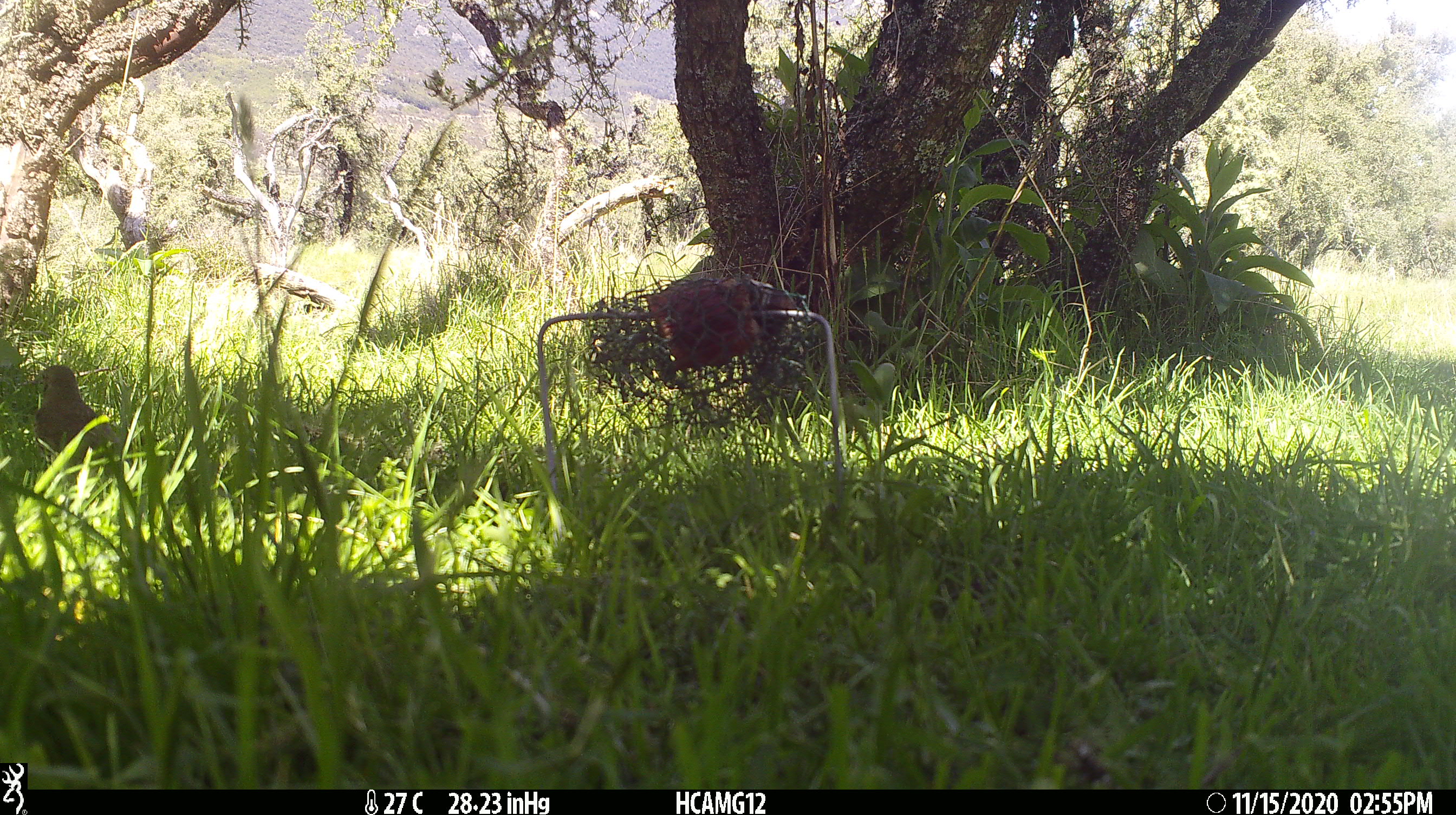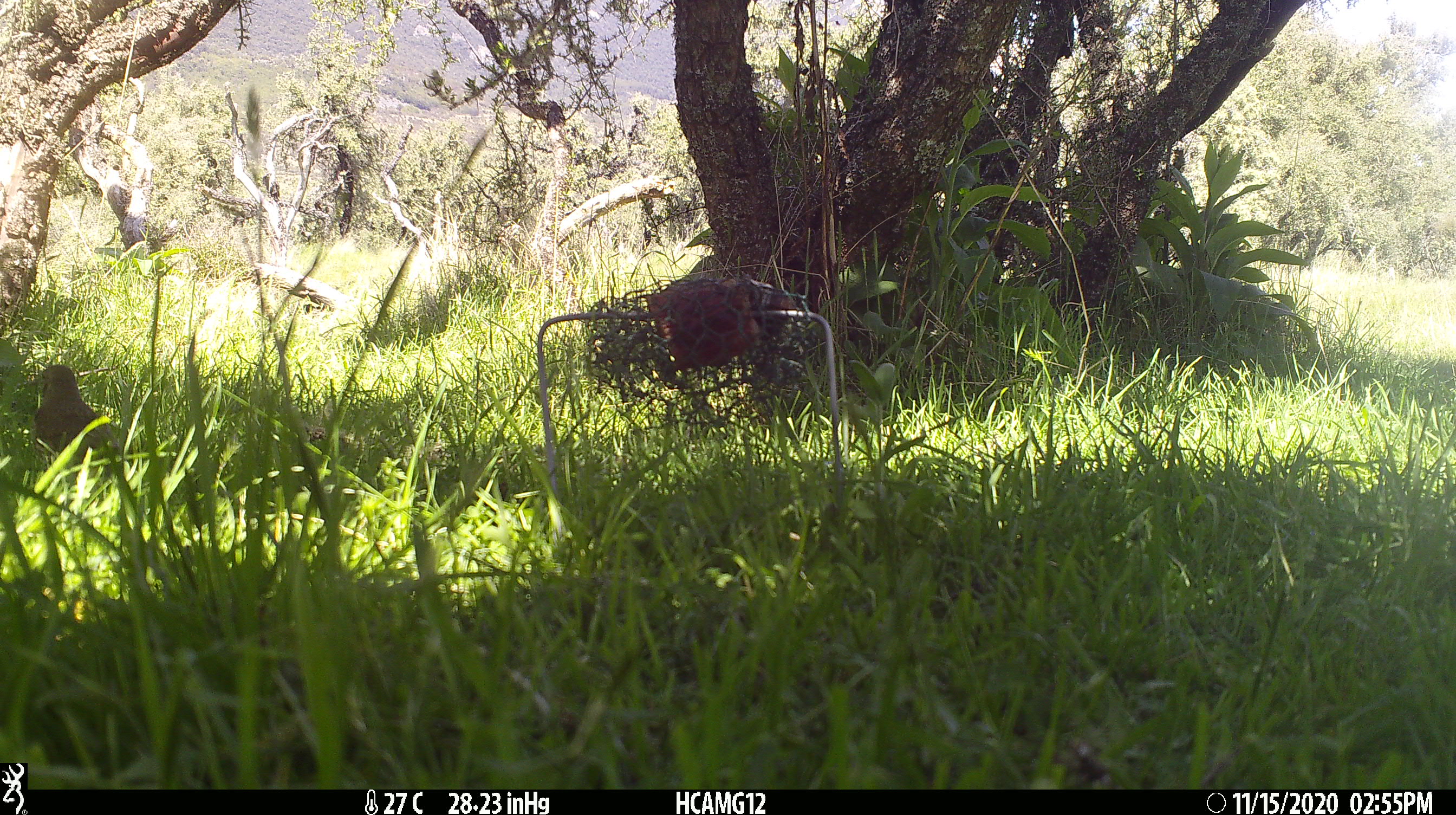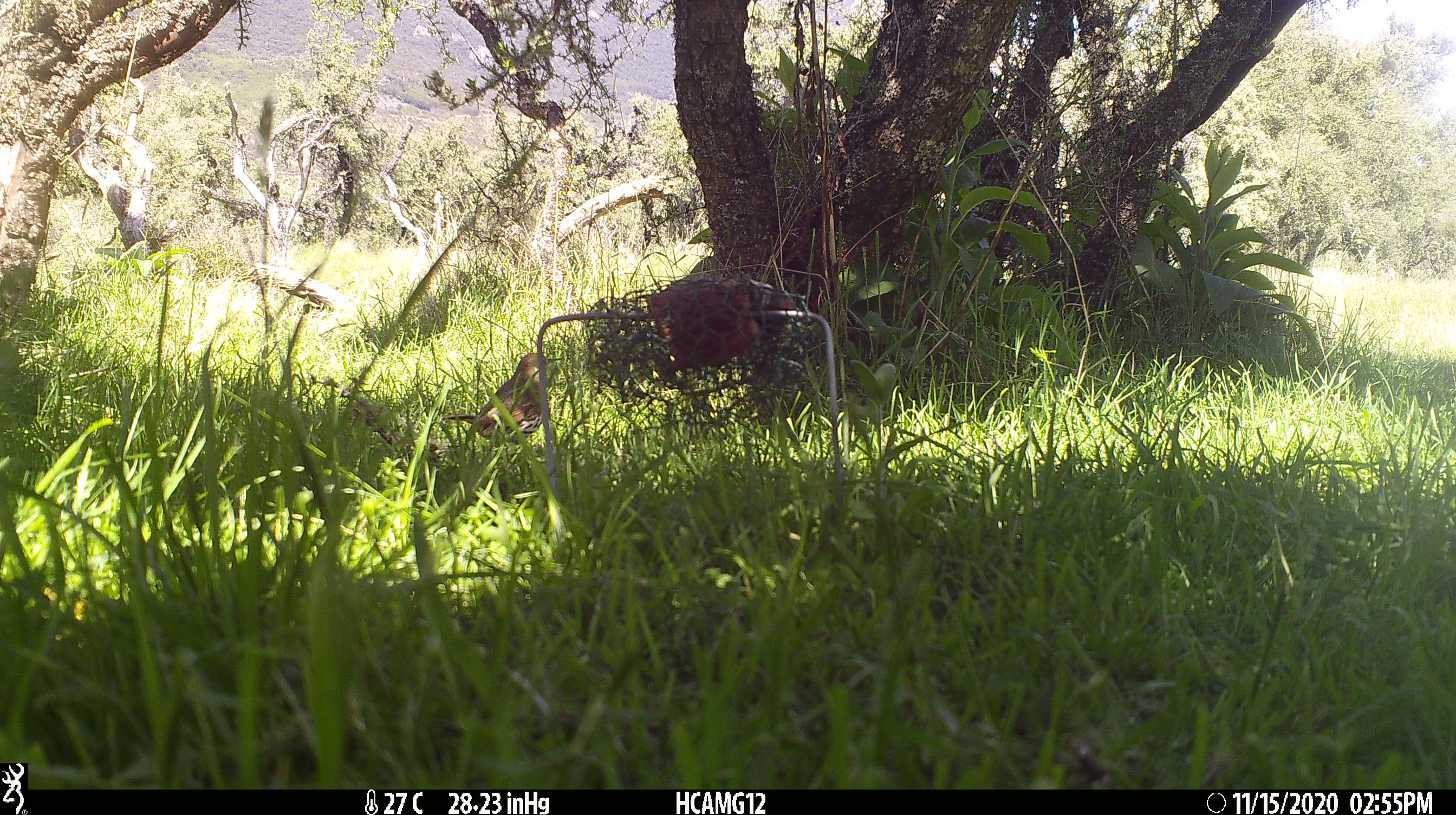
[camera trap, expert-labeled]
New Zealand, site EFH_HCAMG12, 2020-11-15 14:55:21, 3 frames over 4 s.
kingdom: Animalia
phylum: Chordata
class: Aves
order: Passeriformes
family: Turdidae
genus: Turdus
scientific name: Turdus philomelos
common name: song thrush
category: thrush